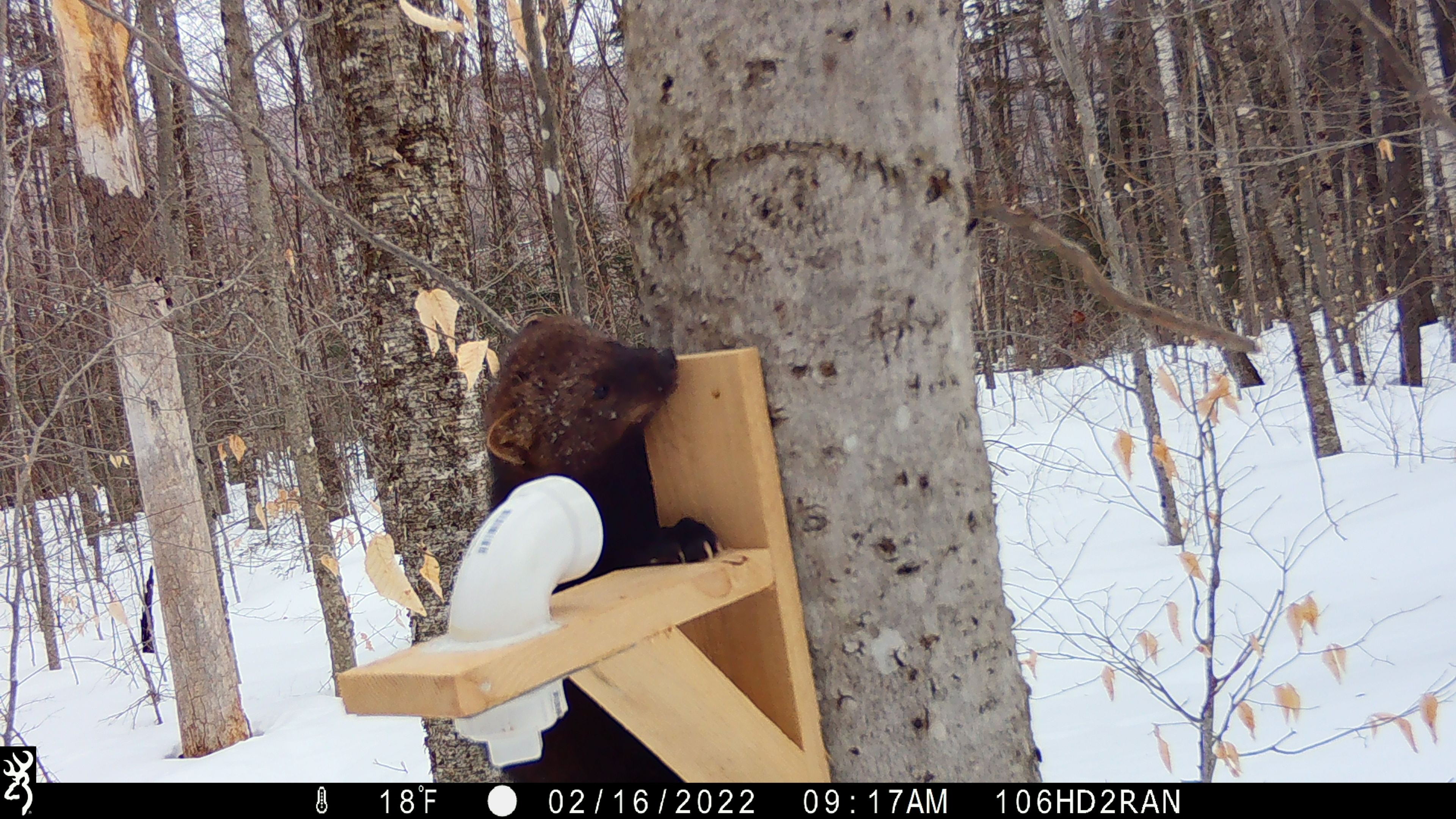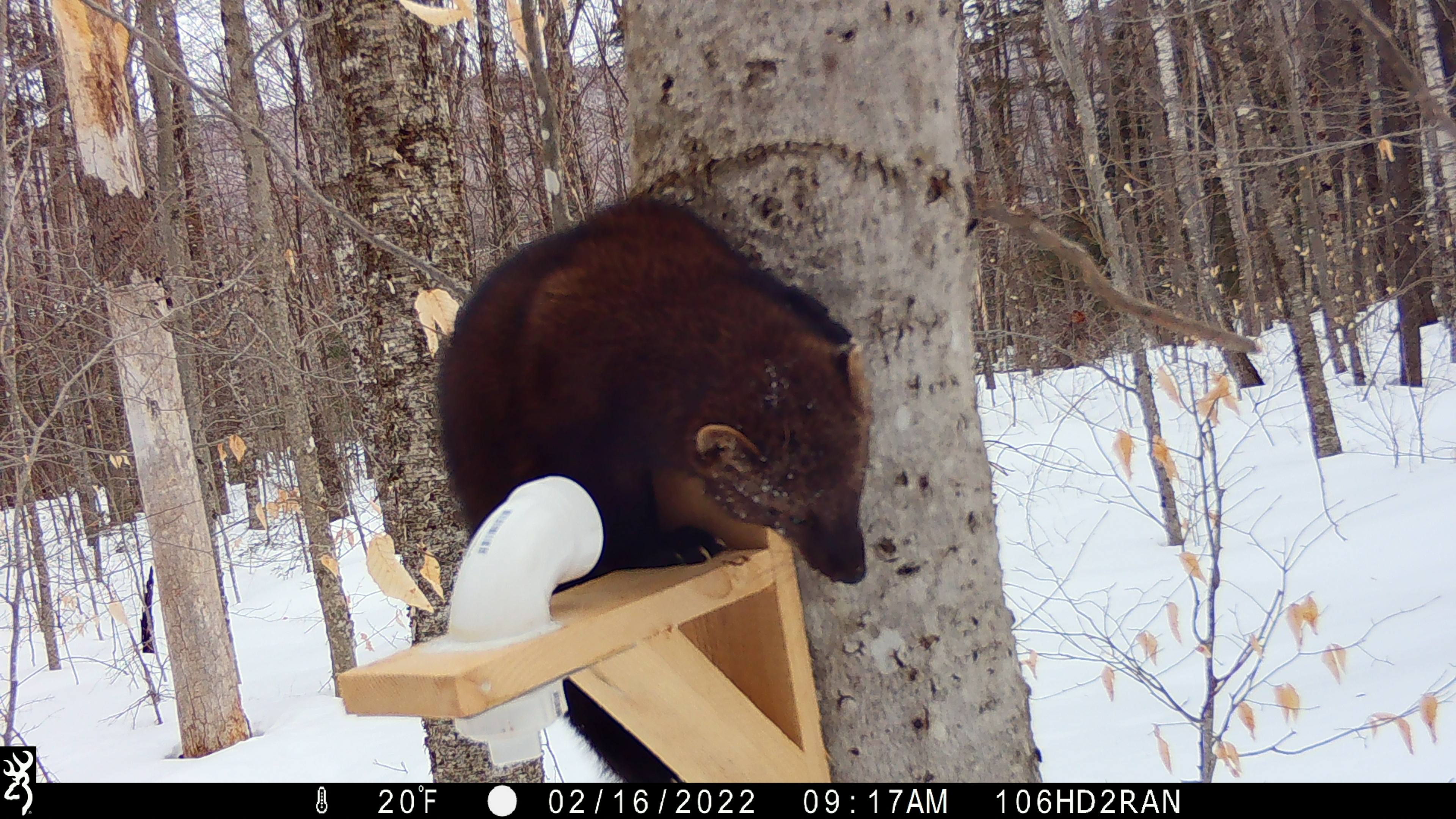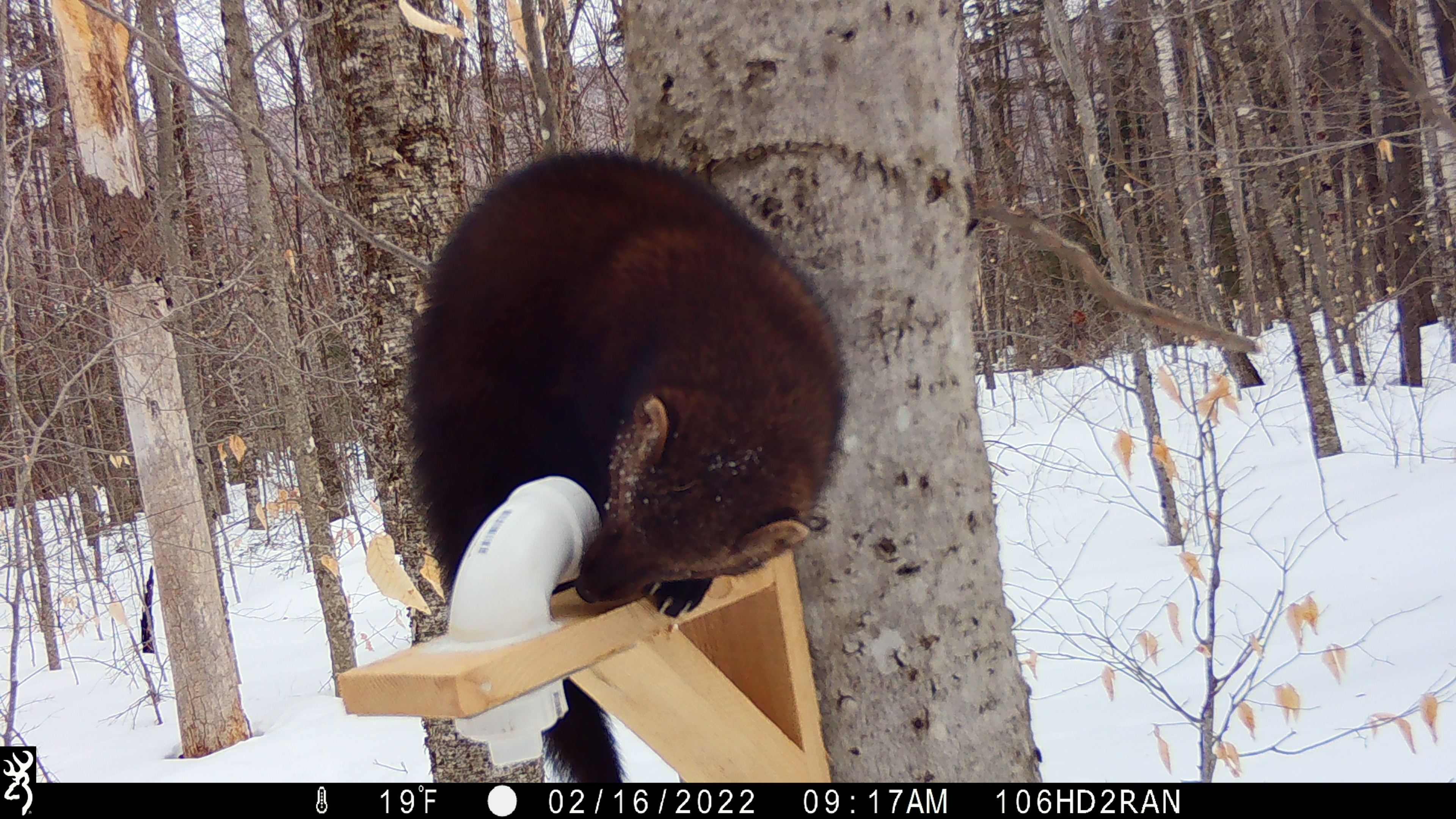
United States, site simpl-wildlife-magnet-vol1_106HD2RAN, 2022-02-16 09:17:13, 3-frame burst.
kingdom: Animalia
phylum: Chordata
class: Mammalia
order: Carnivora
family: Mustelidae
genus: Pekania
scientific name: Pekania pennanti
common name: fisher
Fisher (Pekania pennanti).